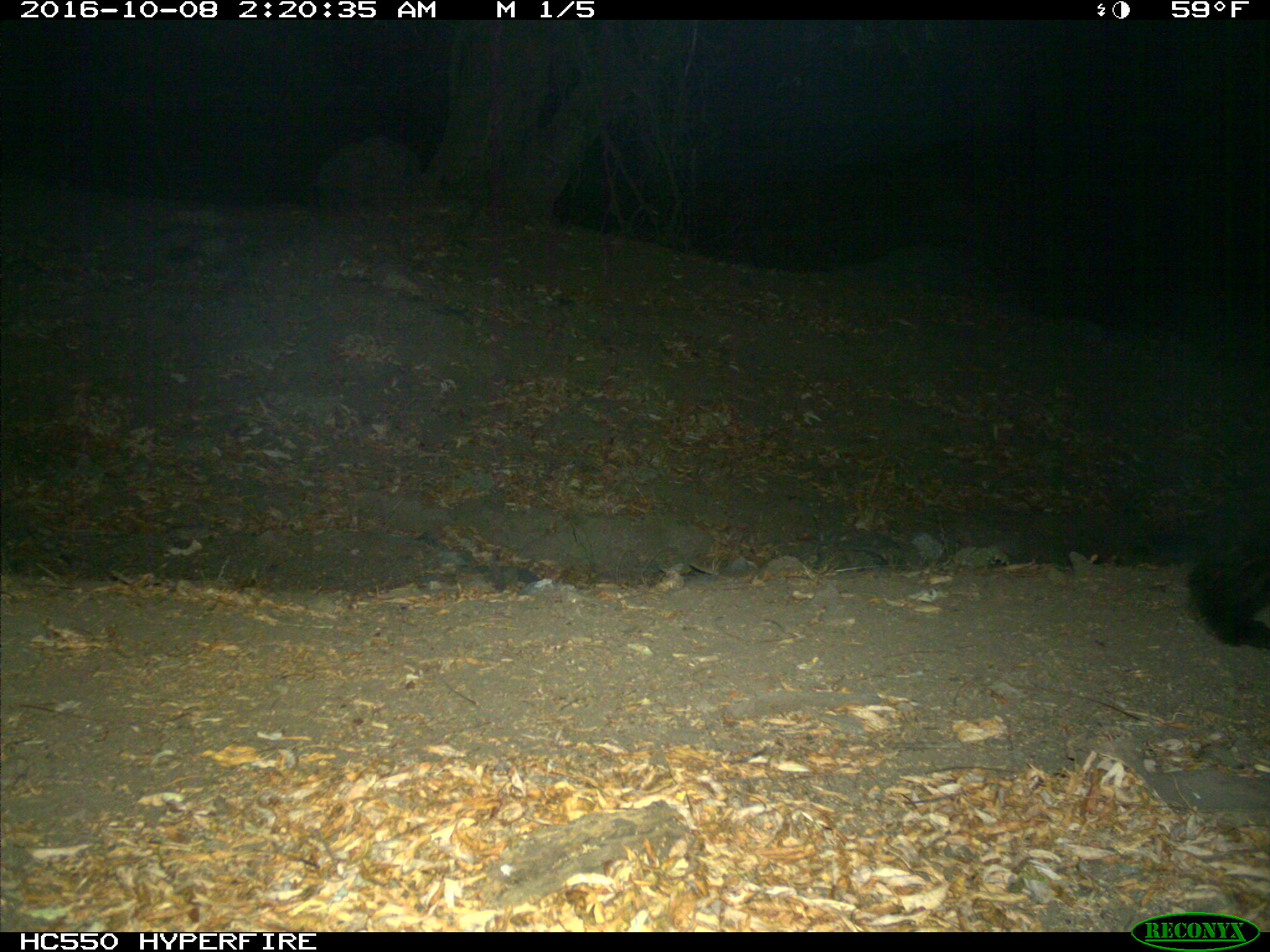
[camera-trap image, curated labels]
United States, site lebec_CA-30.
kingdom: Animalia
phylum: Chordata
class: Mammalia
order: Carnivora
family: Ursidae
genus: Ursus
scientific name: Ursus americanus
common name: american black bear